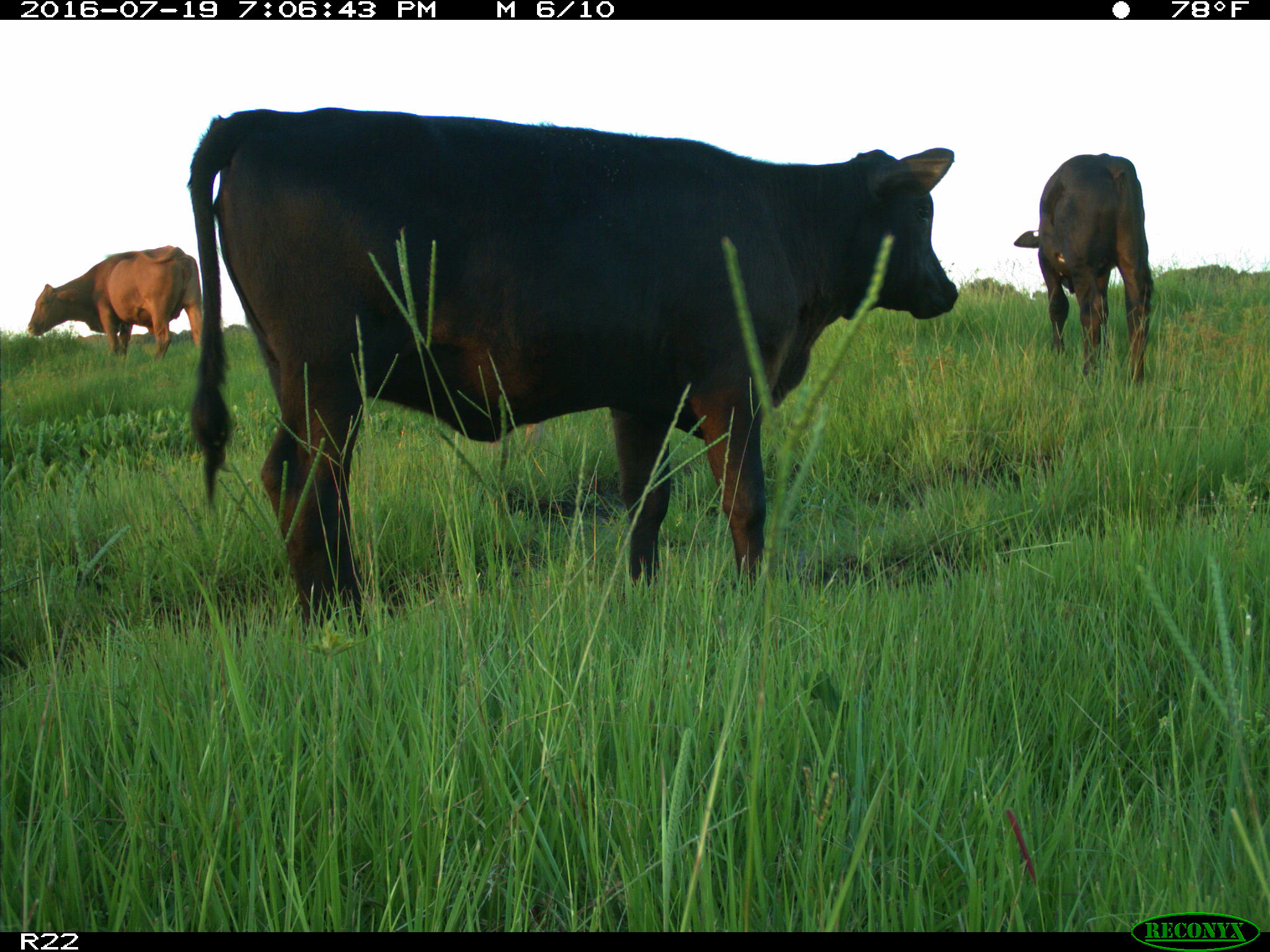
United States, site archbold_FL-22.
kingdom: Animalia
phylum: Chordata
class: Mammalia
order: Artiodactyla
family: Bovidae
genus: Bos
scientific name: Bos taurus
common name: domestic cow